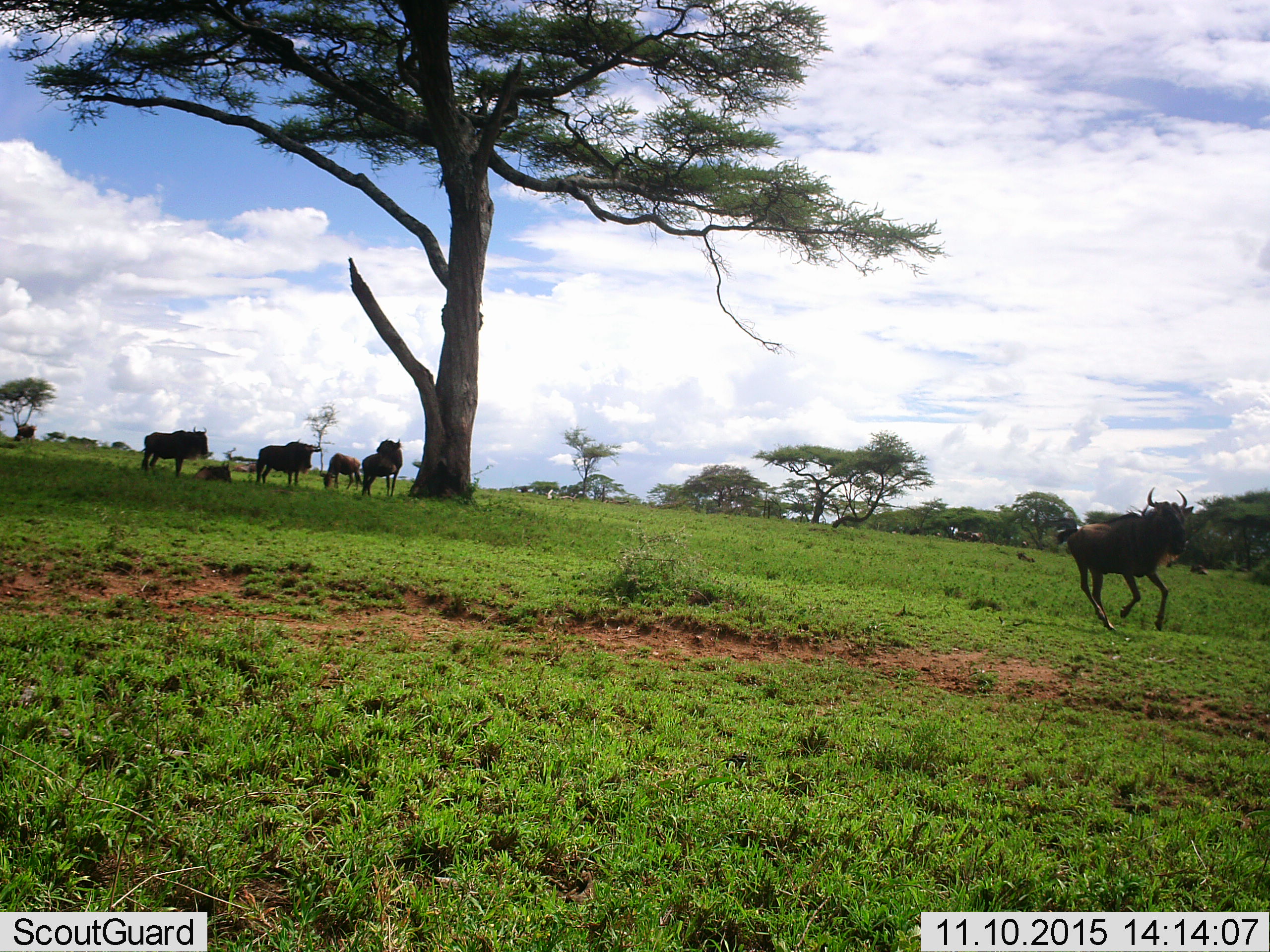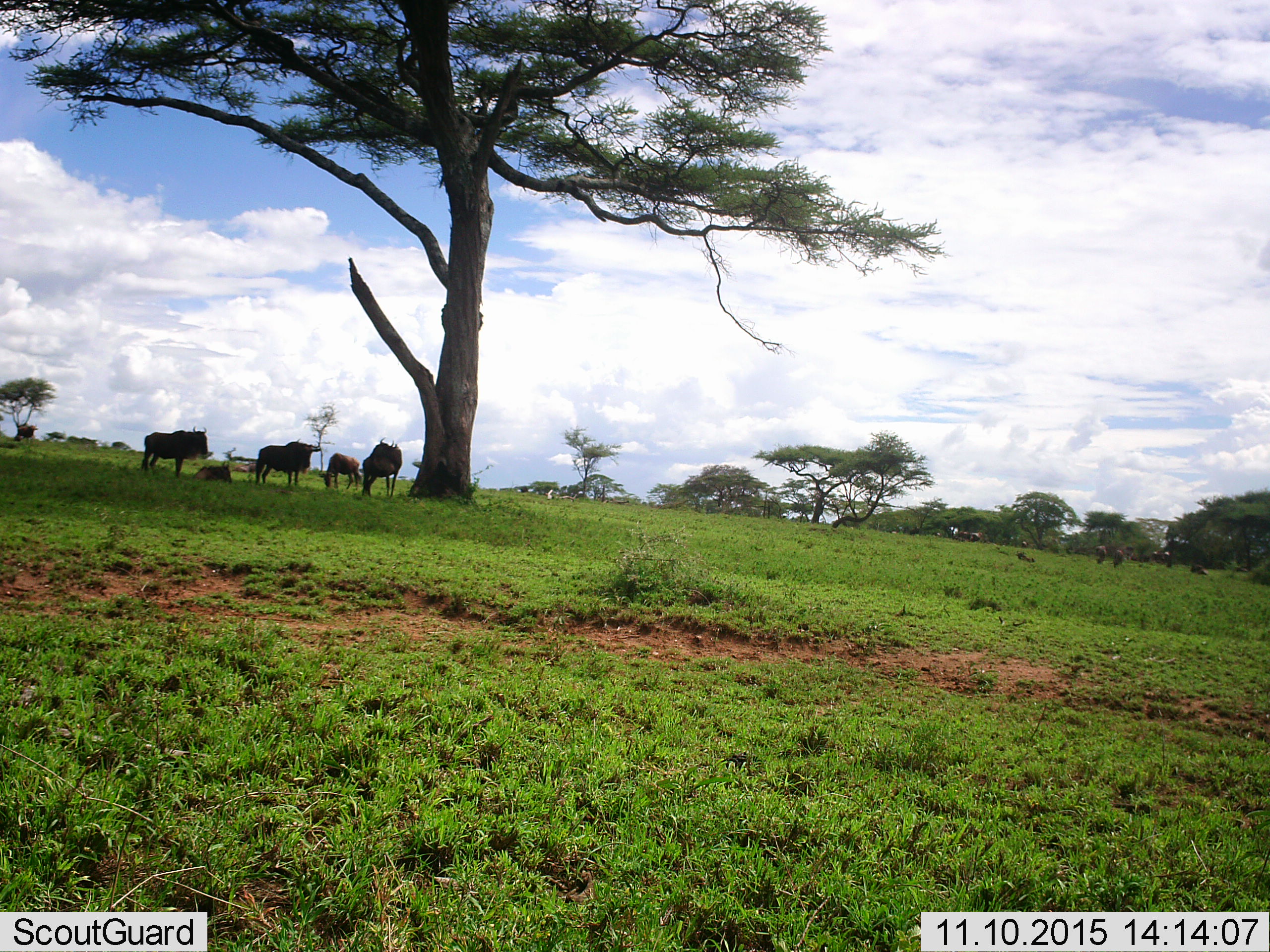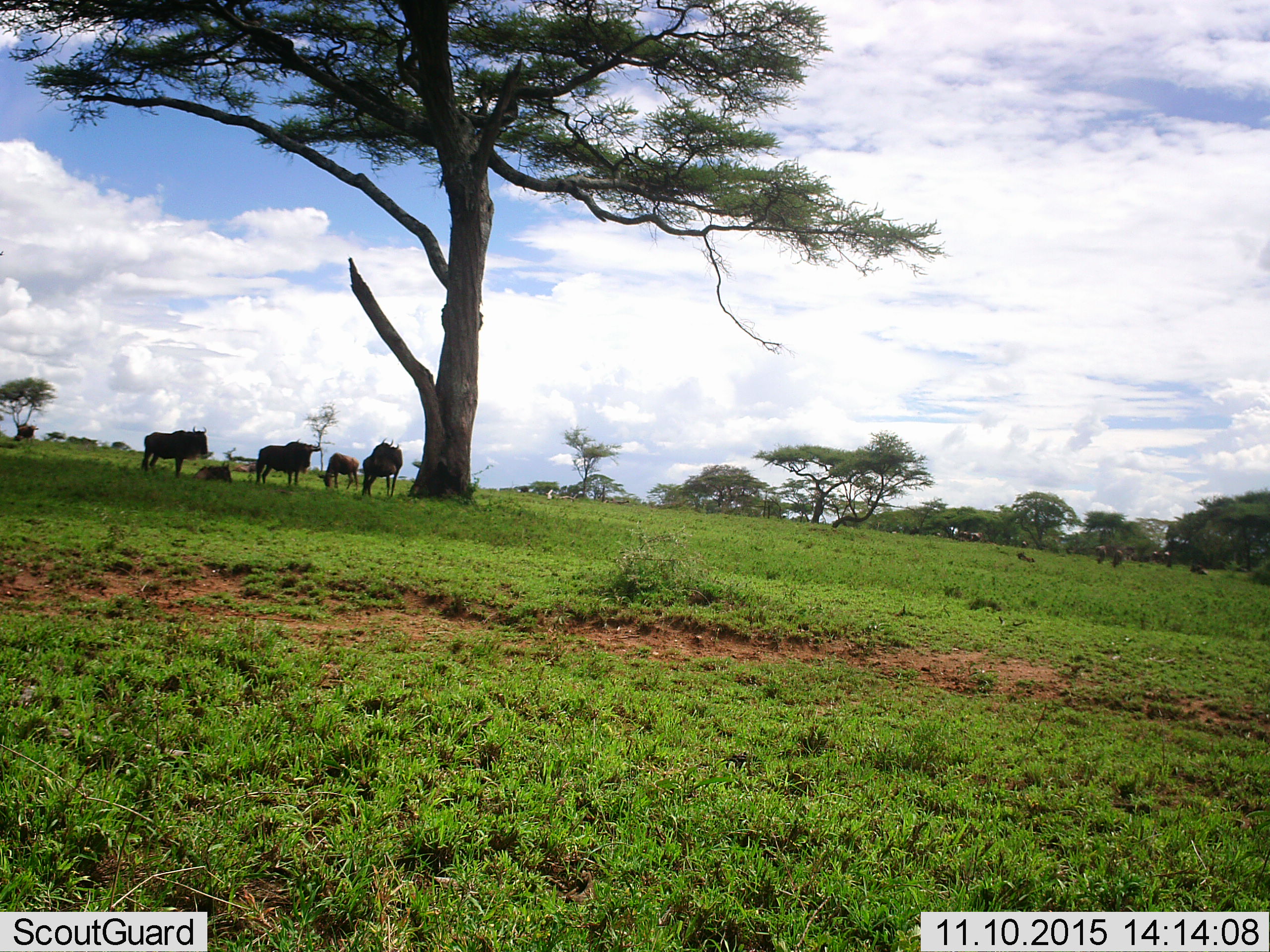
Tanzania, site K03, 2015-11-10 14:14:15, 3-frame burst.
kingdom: Animalia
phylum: Chordata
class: Mammalia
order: Artiodactyla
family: Bovidae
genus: Connochaetes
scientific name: Connochaetes taurinus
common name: blue wildebeest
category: wildebeest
Wildebeest (blue wildebeest) (Connochaetes taurinus), count 10. Behavior (volunteer vote fractions): standing 88%, resting 62%, moving 100%, interacting 0%. Young present (vote fraction): 12%. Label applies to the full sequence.